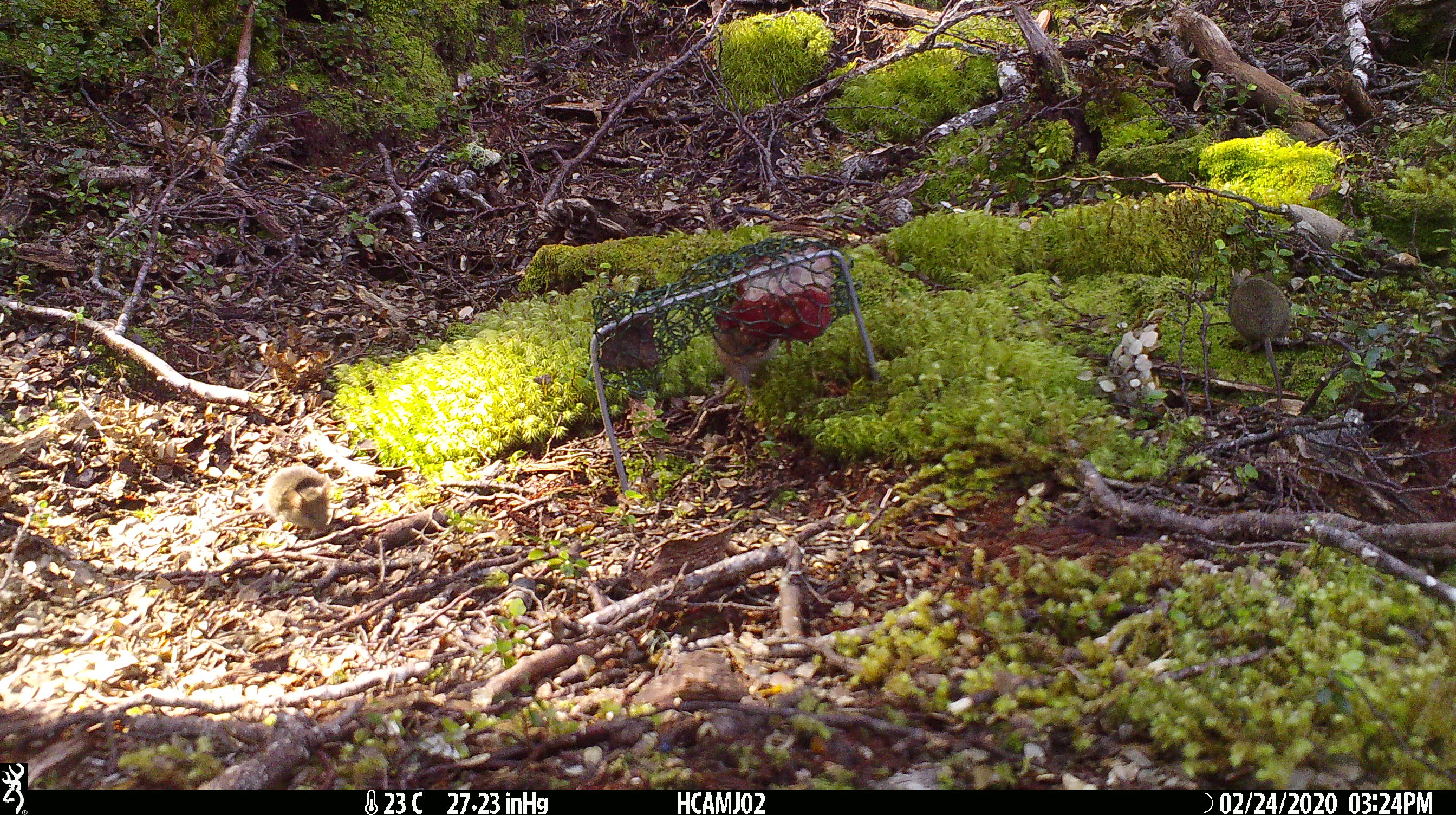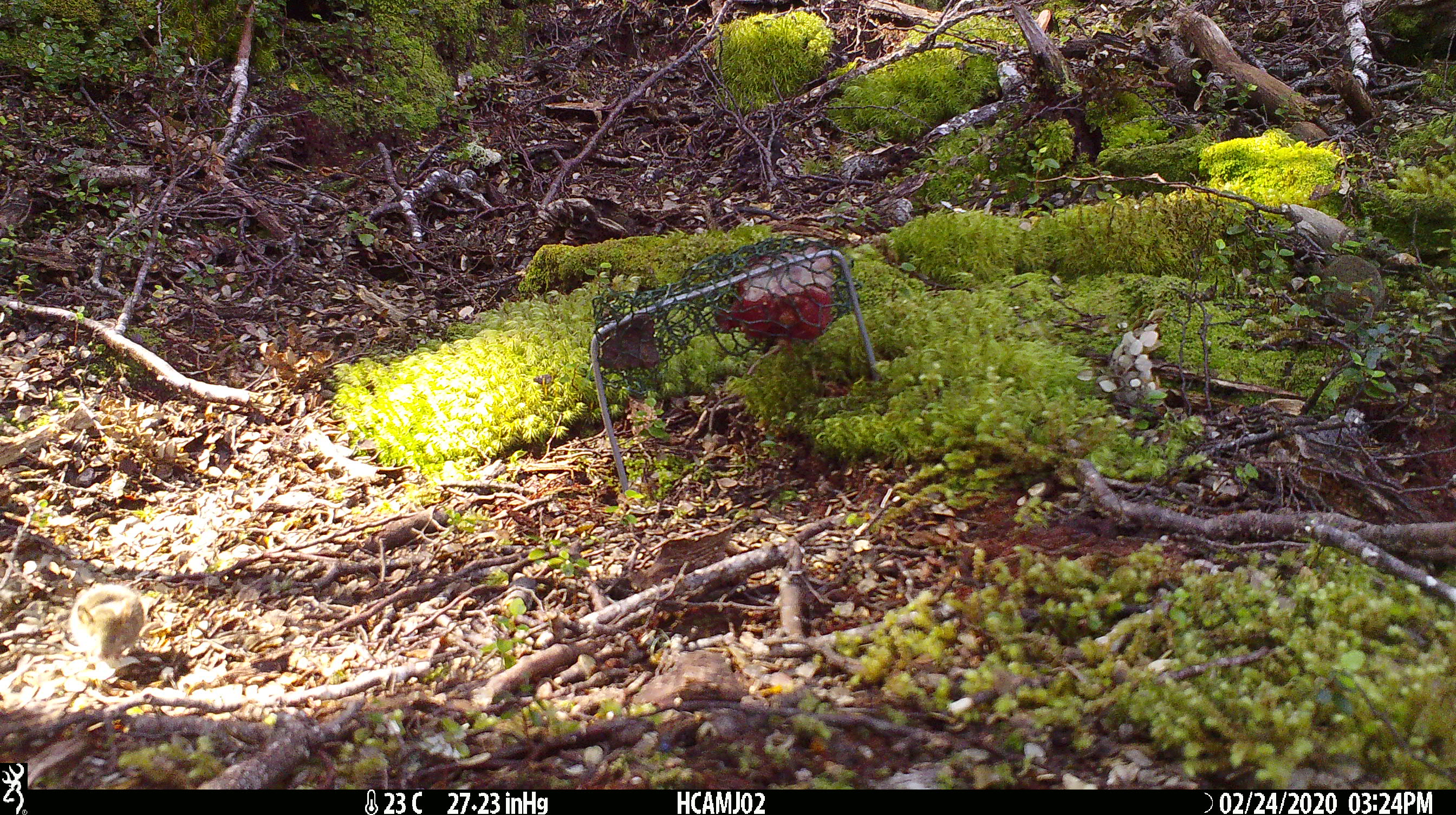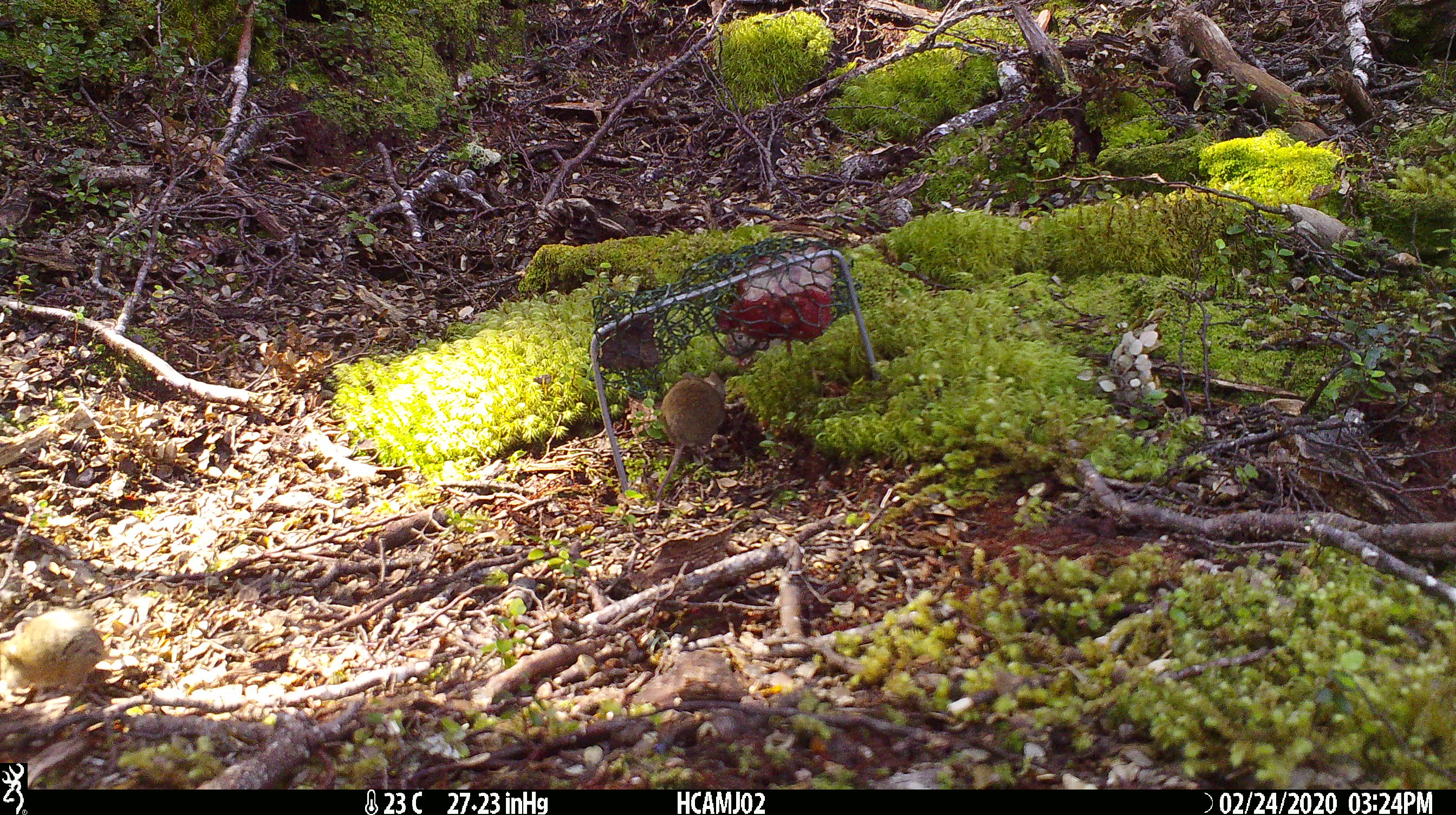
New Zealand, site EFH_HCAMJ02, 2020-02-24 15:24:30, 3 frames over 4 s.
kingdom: Animalia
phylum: Chordata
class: Mammalia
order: Rodentia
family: Muridae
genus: Mus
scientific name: Mus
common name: mouse